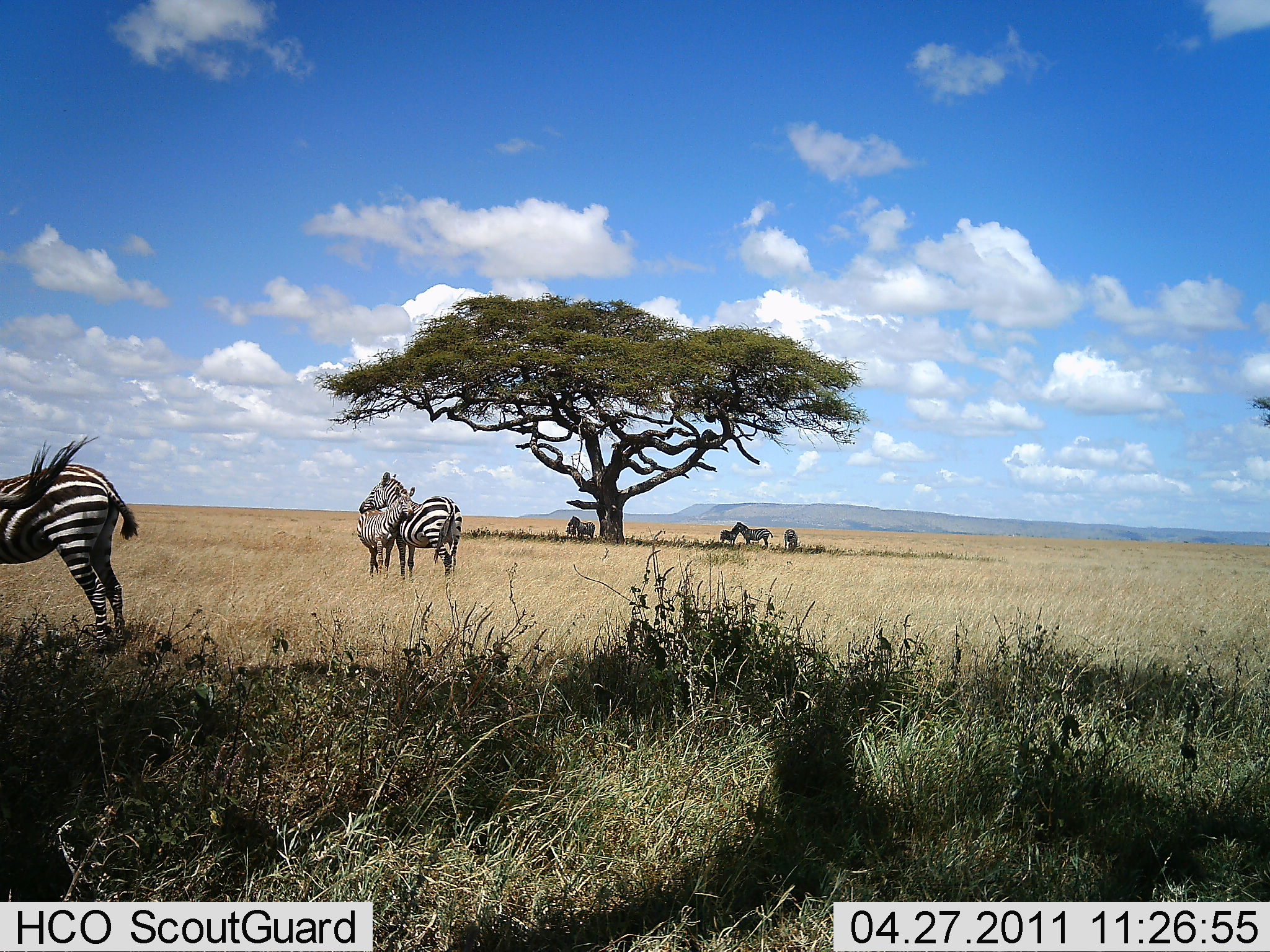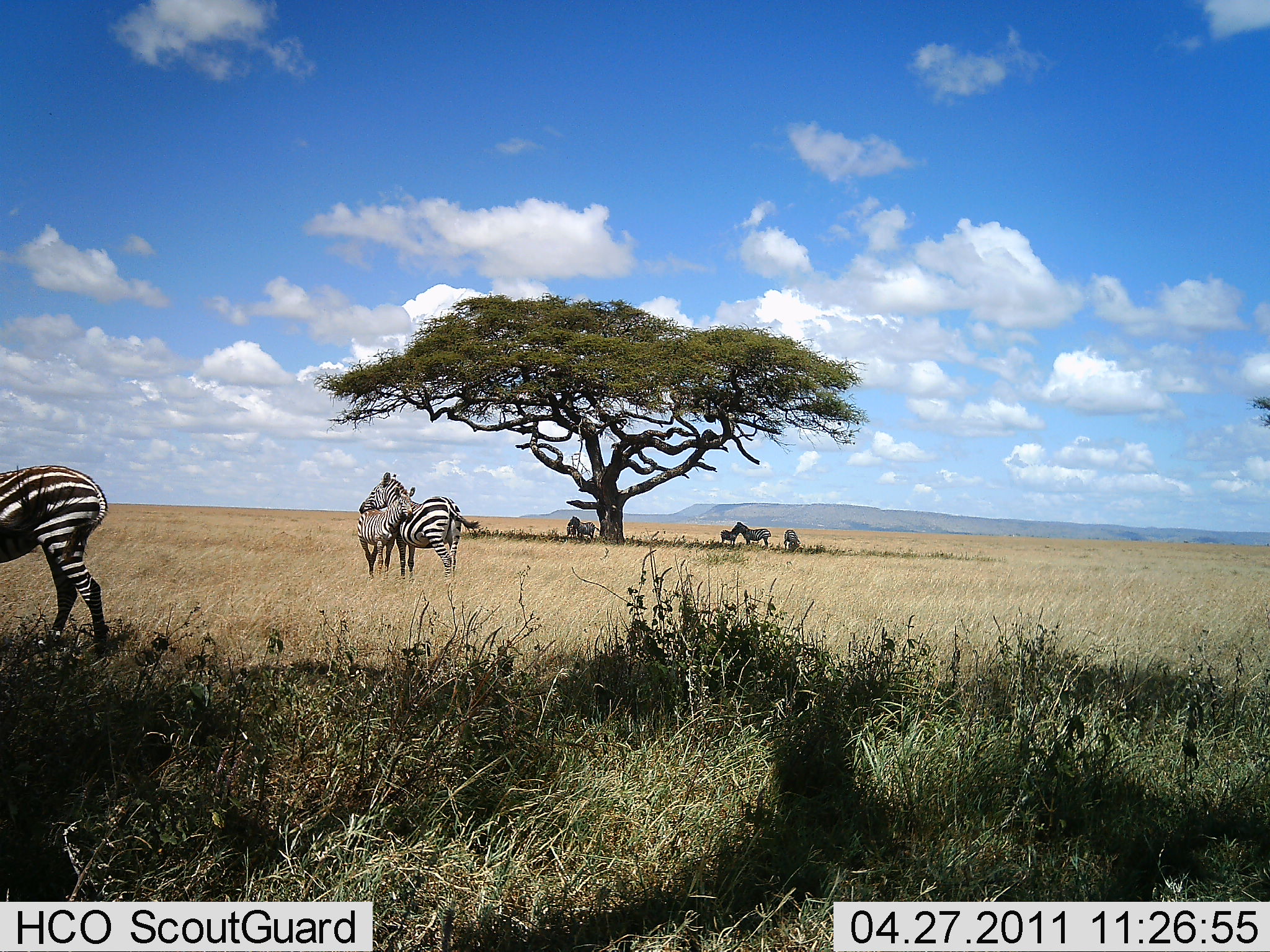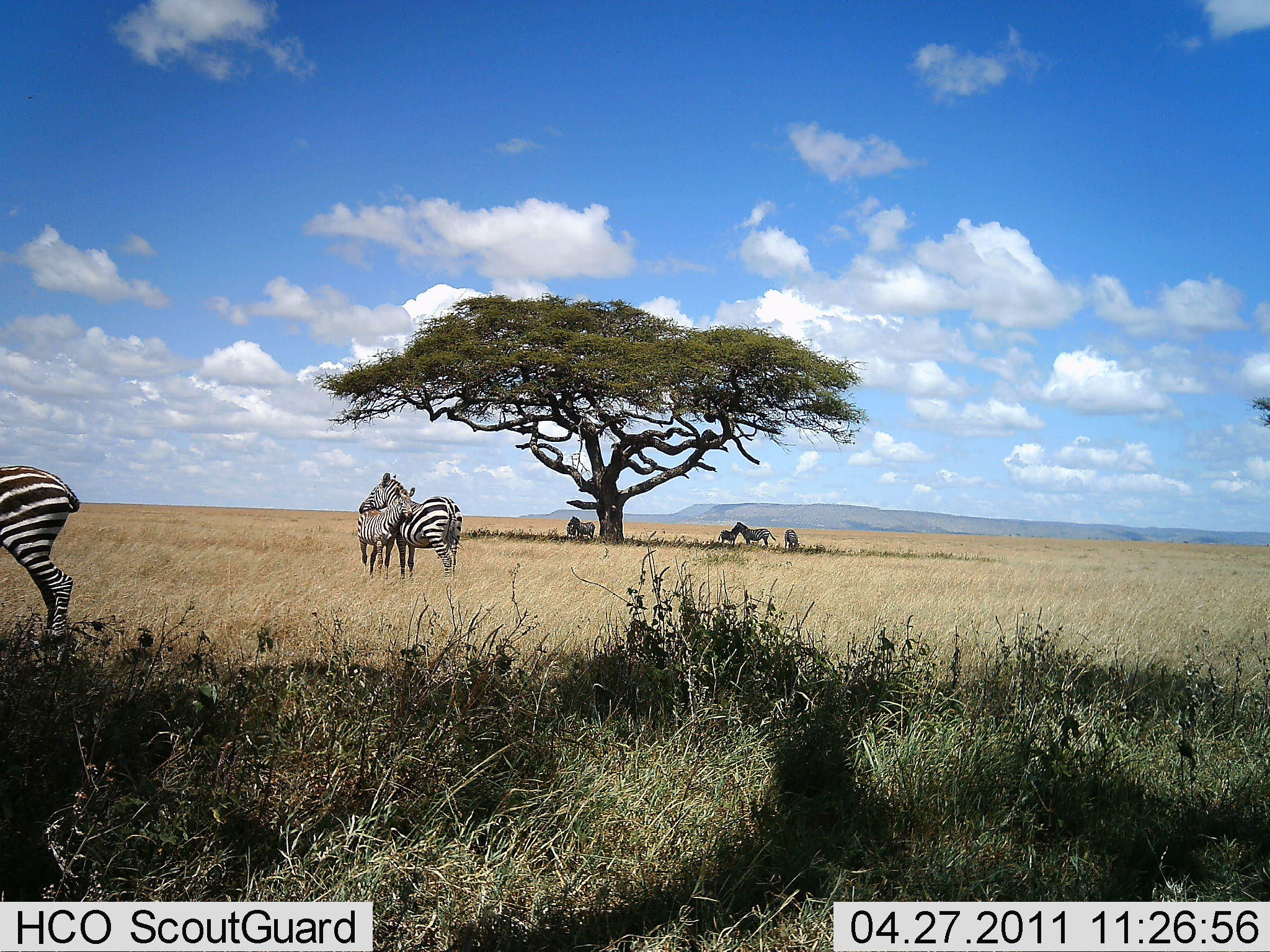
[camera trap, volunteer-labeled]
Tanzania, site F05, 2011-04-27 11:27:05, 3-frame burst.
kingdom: Animalia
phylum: Chordata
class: Mammalia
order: Perissodactyla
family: Equidae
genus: Equus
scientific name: Equus quagga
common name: plains zebra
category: zebra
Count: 8.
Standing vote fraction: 100%.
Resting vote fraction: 27%.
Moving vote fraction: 9%.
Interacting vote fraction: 55%.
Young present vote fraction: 73%.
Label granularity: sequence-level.